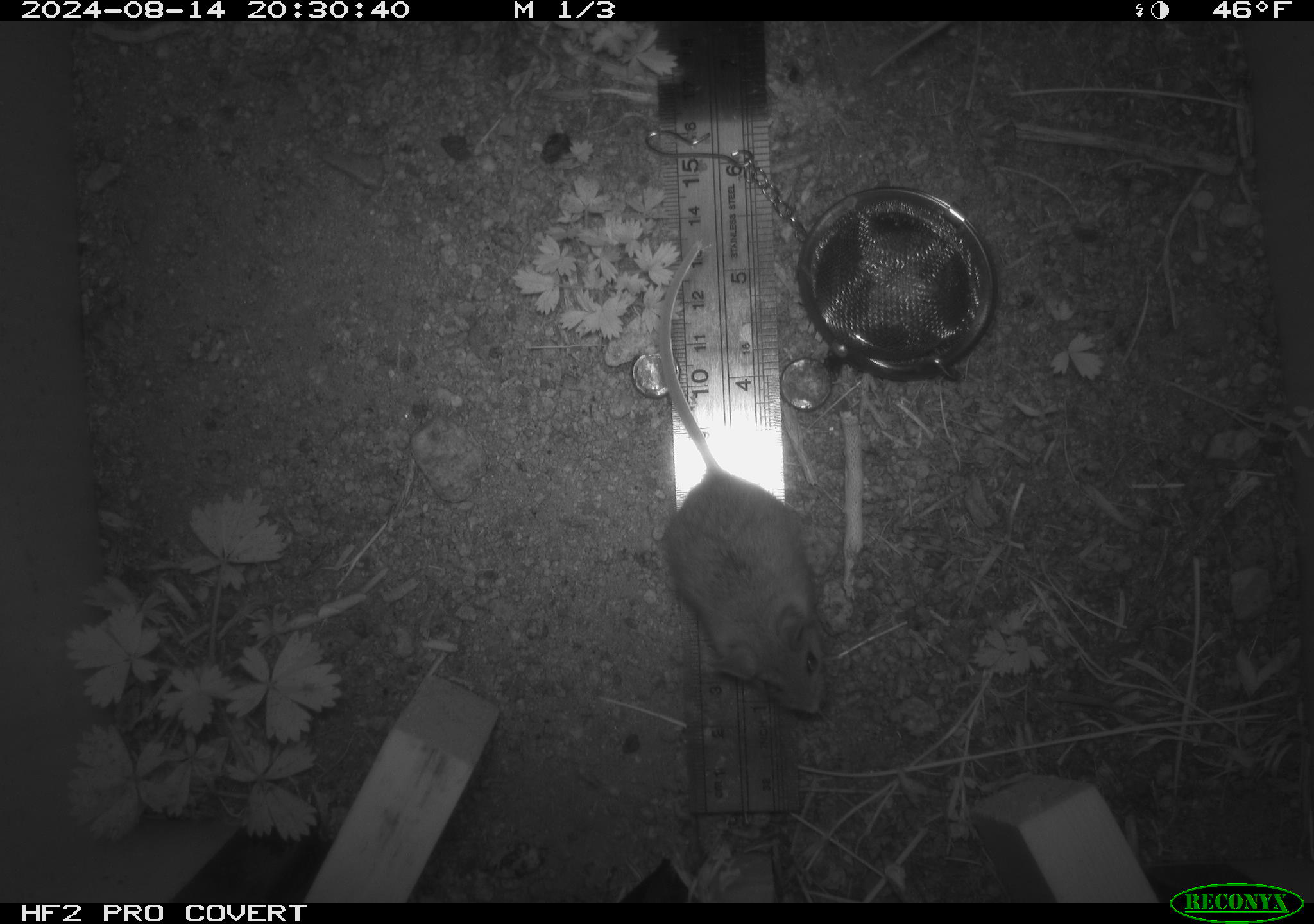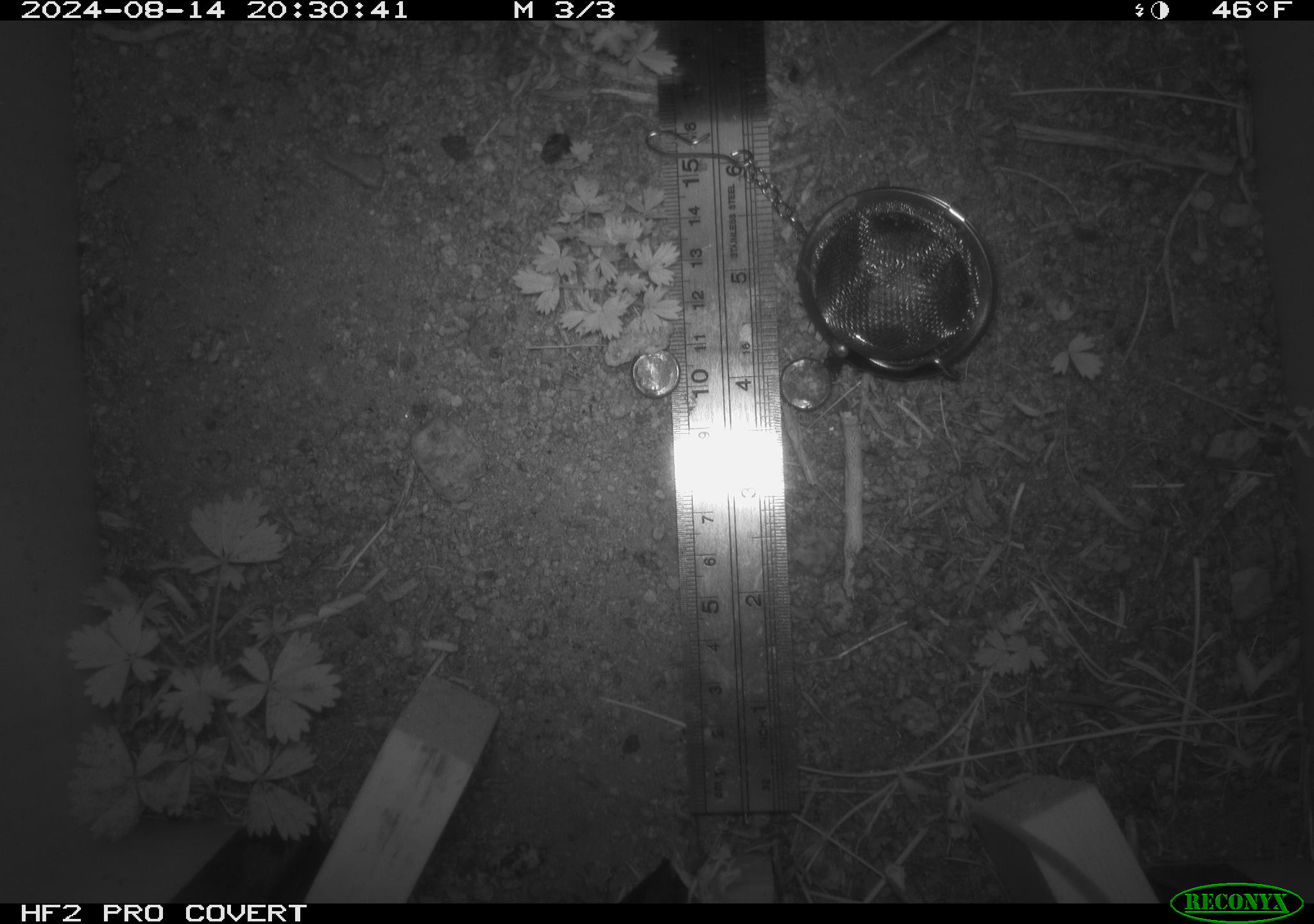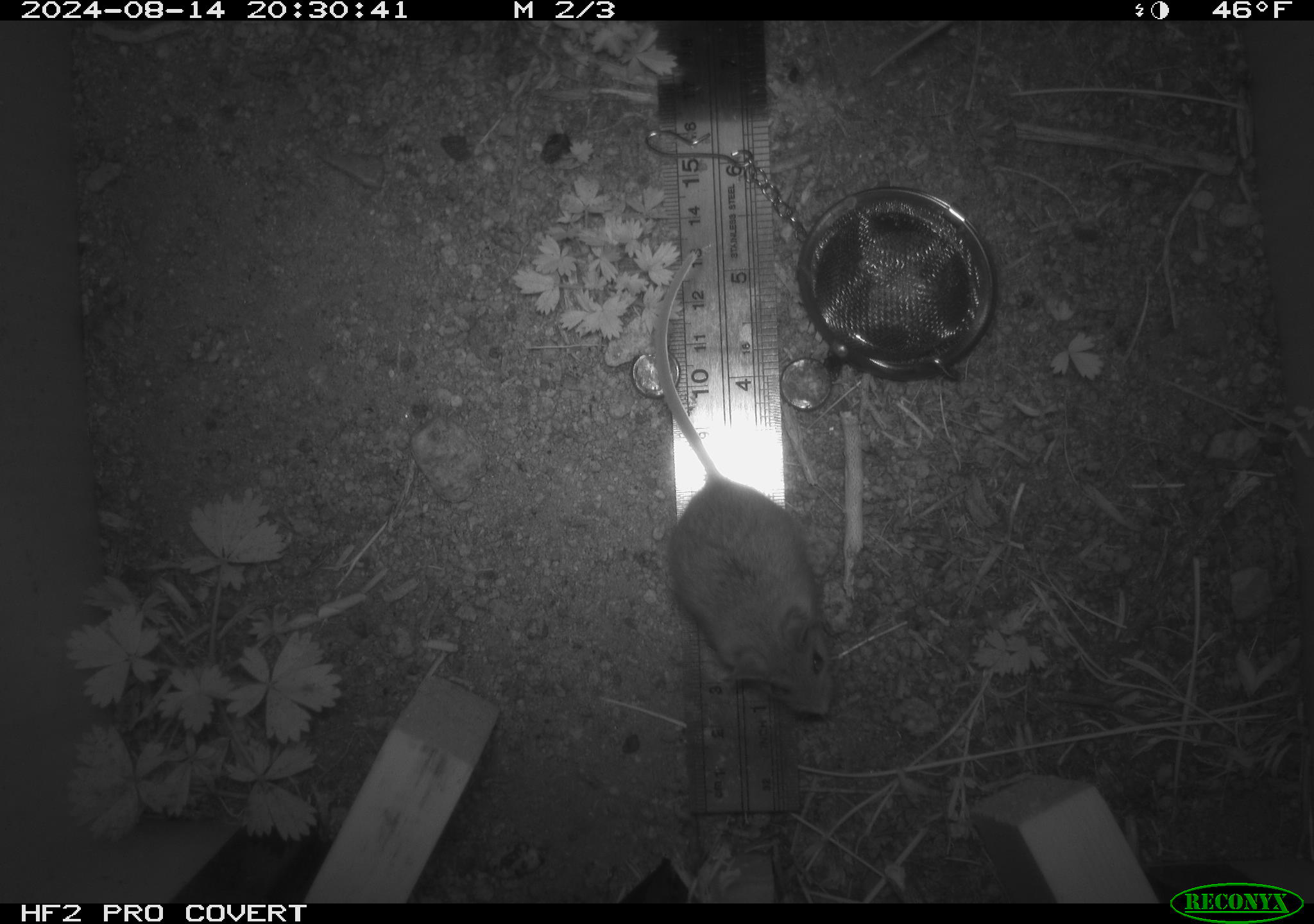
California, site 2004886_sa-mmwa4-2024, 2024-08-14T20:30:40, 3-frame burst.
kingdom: Animalia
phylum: Chordata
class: Mammalia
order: Rodentia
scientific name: Rodentia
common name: mouse species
Mouse species (Rodentia).